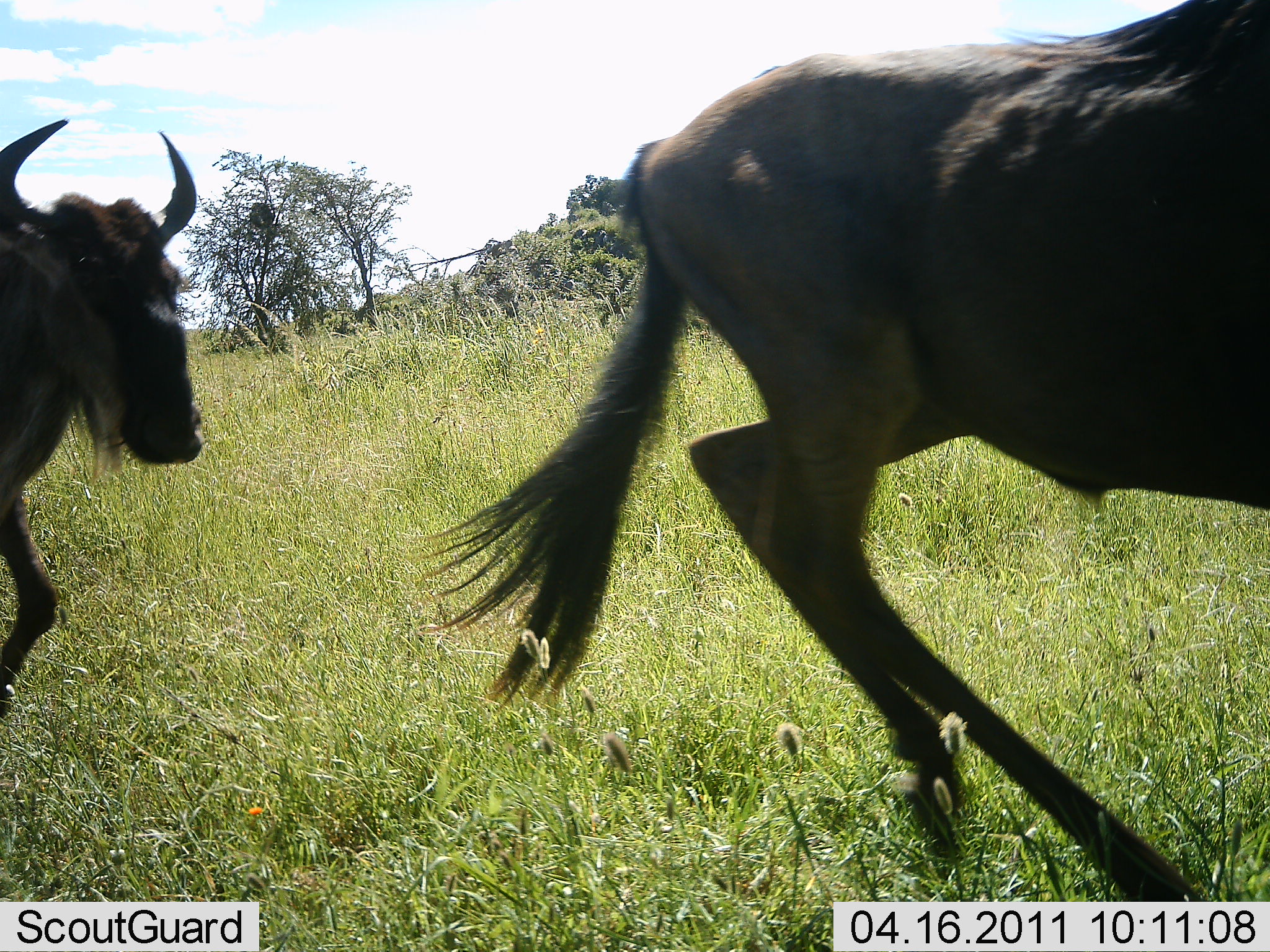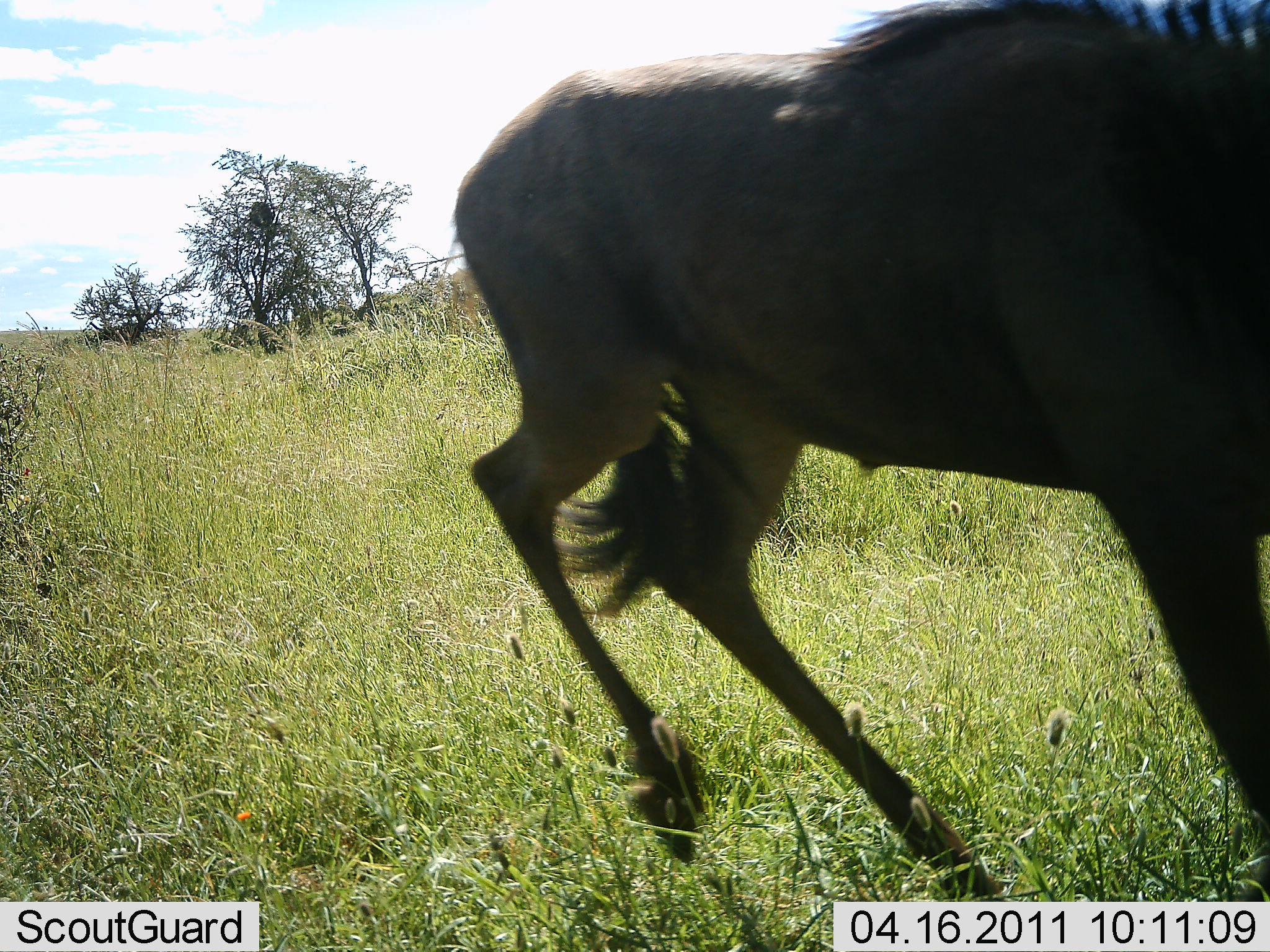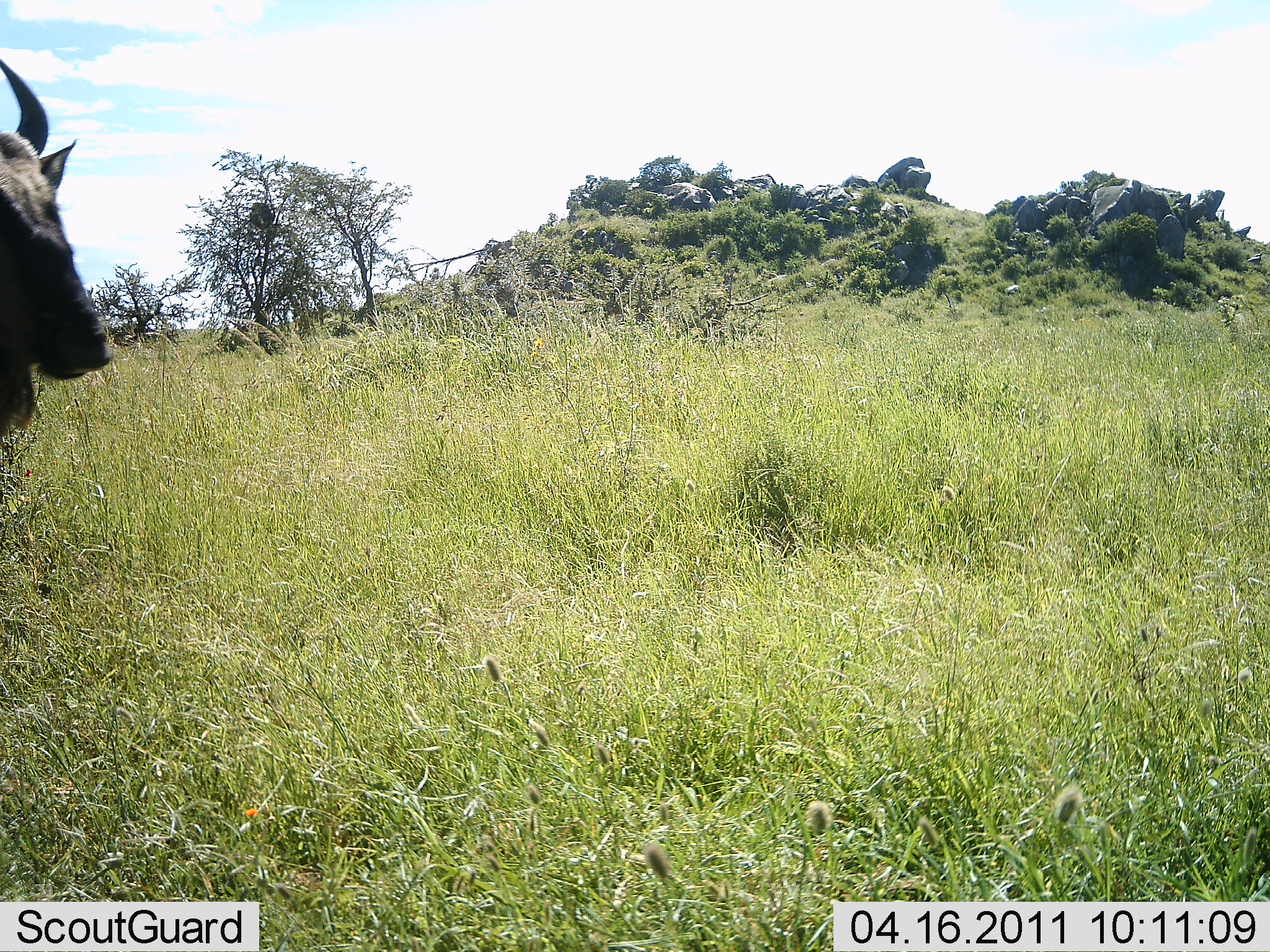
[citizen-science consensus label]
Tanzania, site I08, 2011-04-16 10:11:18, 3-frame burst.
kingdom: Animalia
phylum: Chordata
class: Mammalia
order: Artiodactyla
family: Bovidae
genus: Connochaetes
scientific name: Connochaetes taurinus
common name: blue wildebeest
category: wildebeest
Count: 2.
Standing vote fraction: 0%.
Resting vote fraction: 0%.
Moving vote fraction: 100%.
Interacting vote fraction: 0%.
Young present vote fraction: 0%.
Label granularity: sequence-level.